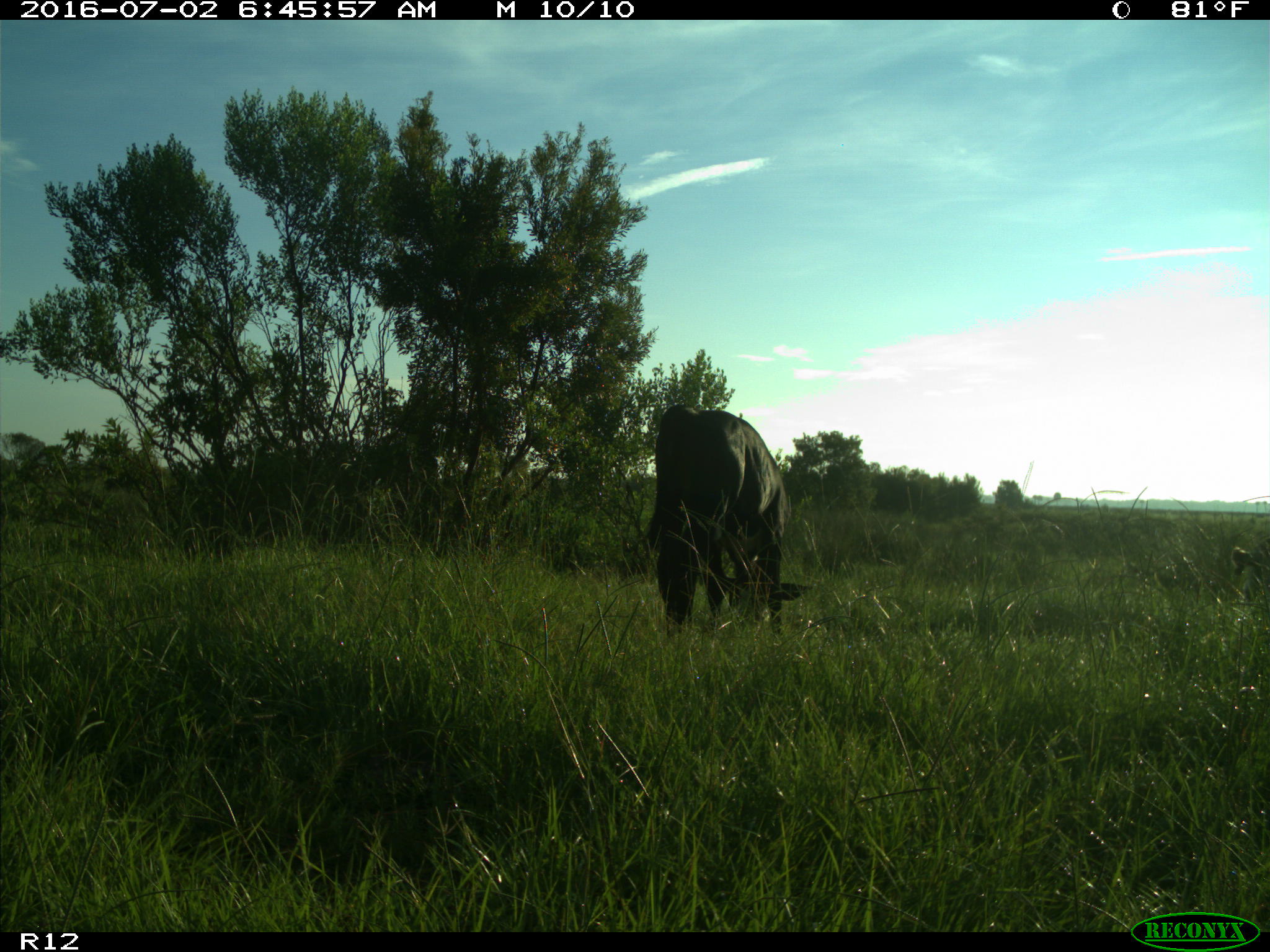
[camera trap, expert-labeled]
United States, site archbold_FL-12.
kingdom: Animalia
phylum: Chordata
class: Mammalia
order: Artiodactyla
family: Bovidae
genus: Bos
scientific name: Bos taurus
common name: domestic cow